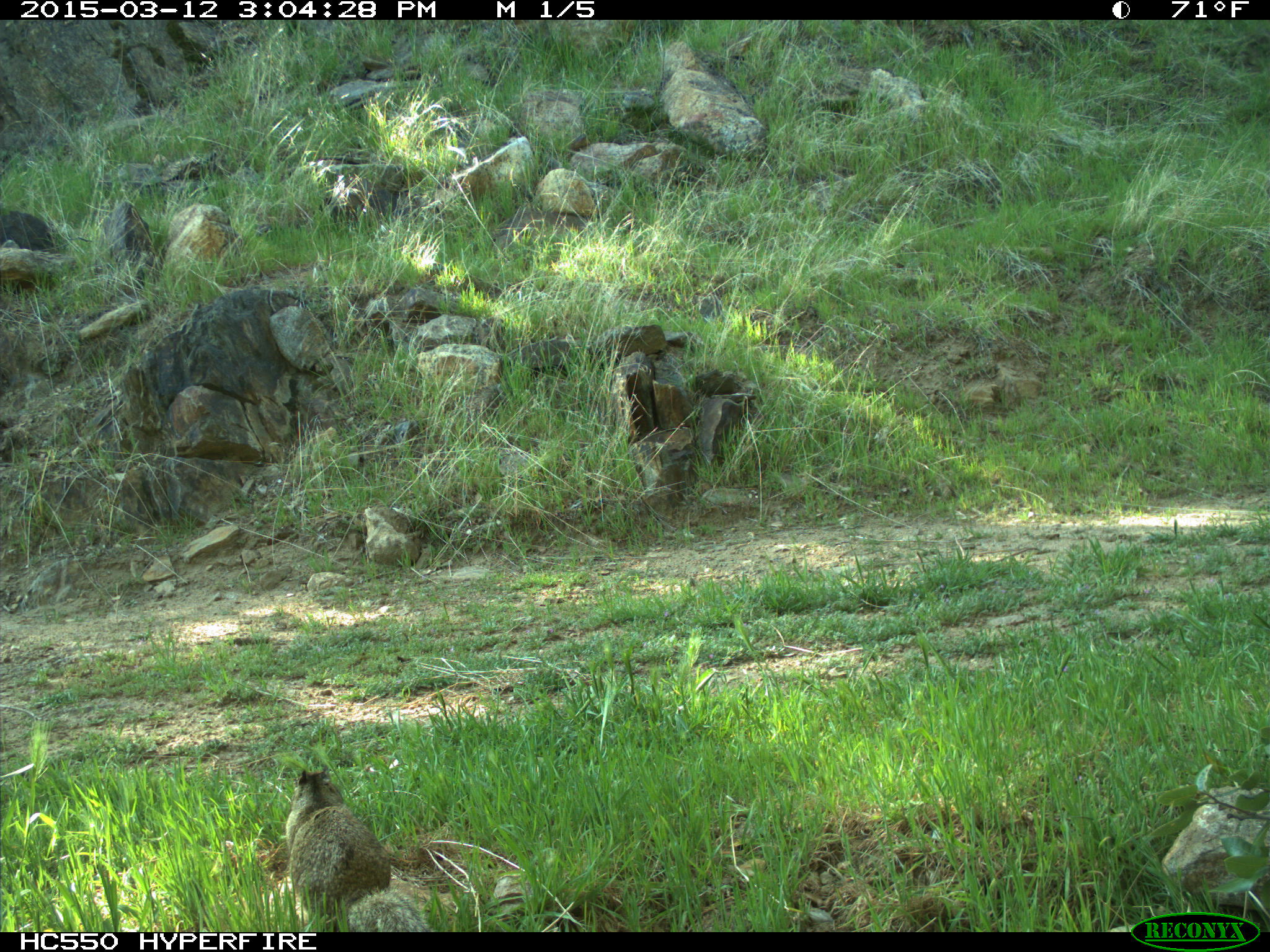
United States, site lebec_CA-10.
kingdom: Animalia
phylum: Chordata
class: Mammalia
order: Rodentia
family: Sciuridae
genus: Otospermophilus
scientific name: Otospermophilus beecheyi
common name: california ground squirrel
Otospermophilus beecheyi (california ground squirrel).